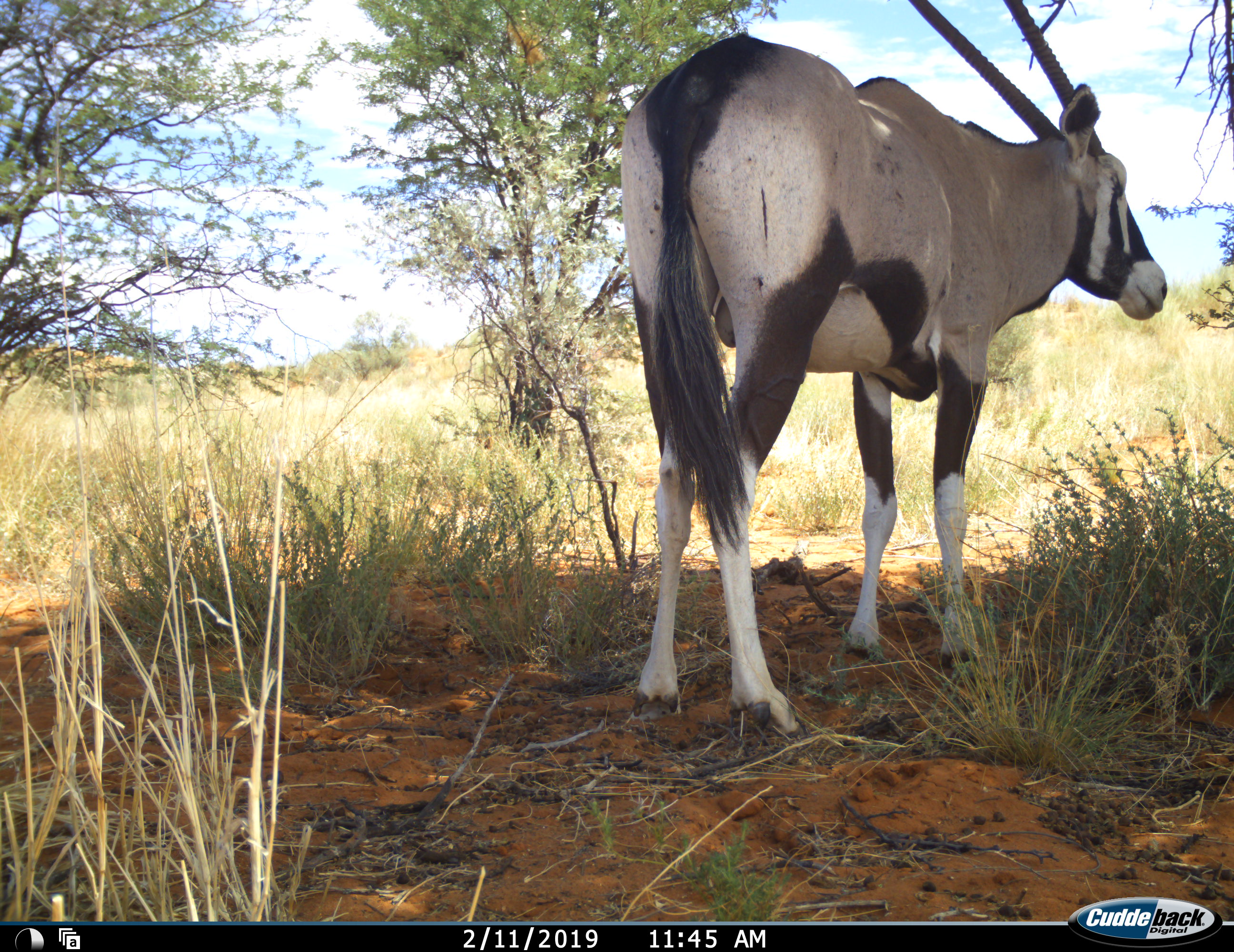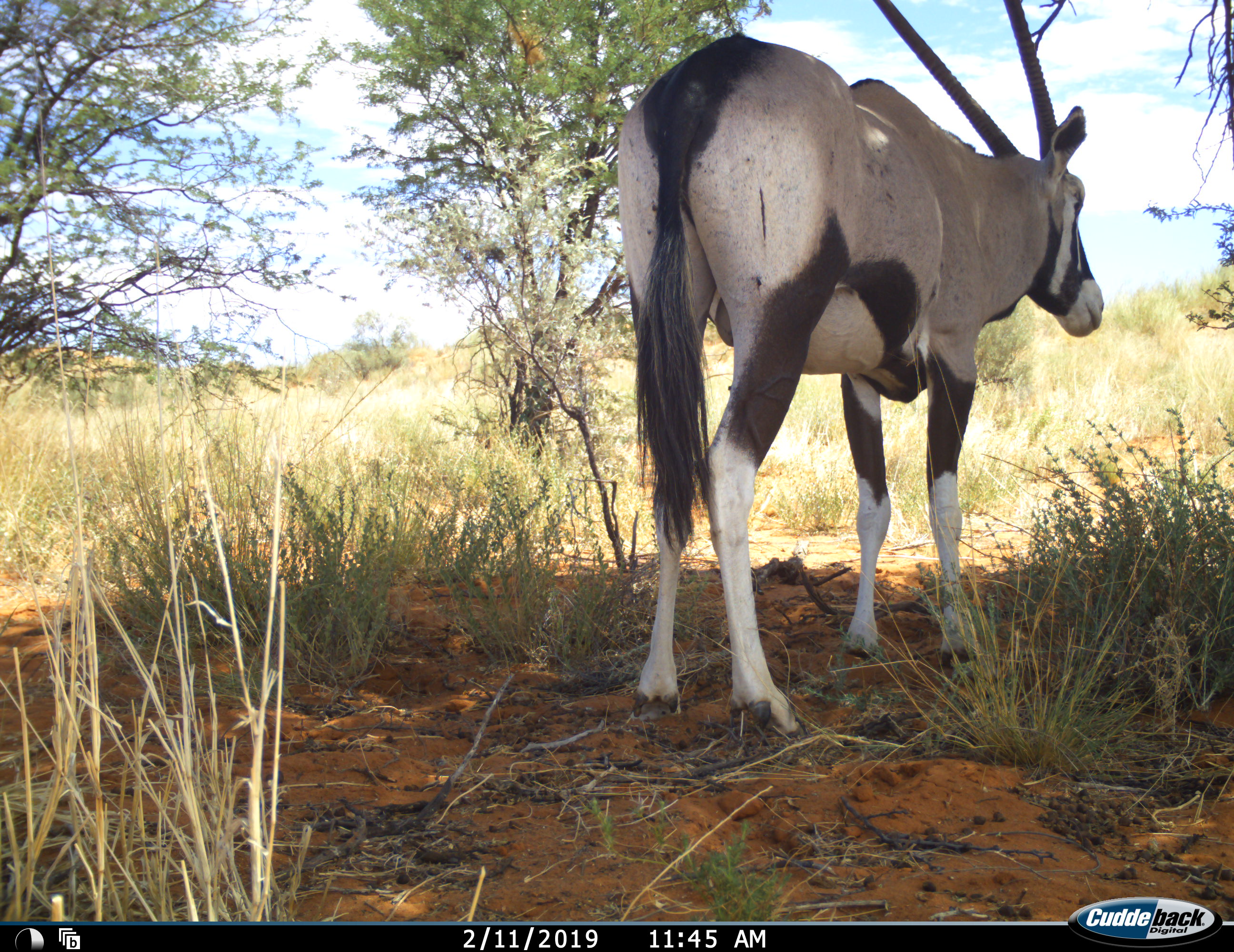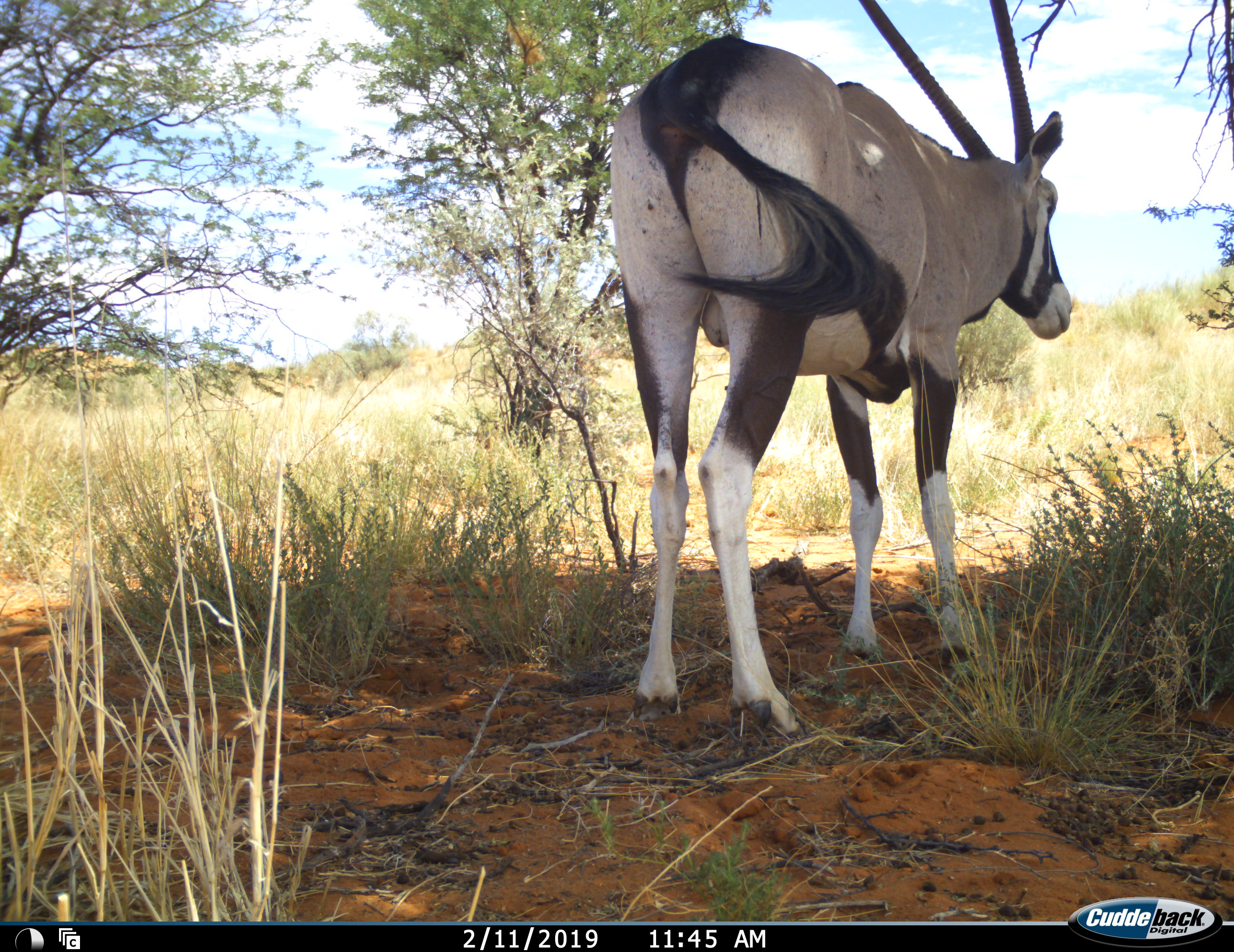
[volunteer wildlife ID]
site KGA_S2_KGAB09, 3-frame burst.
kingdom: Animalia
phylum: Chordata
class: Mammalia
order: Artiodactyla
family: Bovidae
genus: Oryx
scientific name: Oryx gazella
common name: gemsbok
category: oryx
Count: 1.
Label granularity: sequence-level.